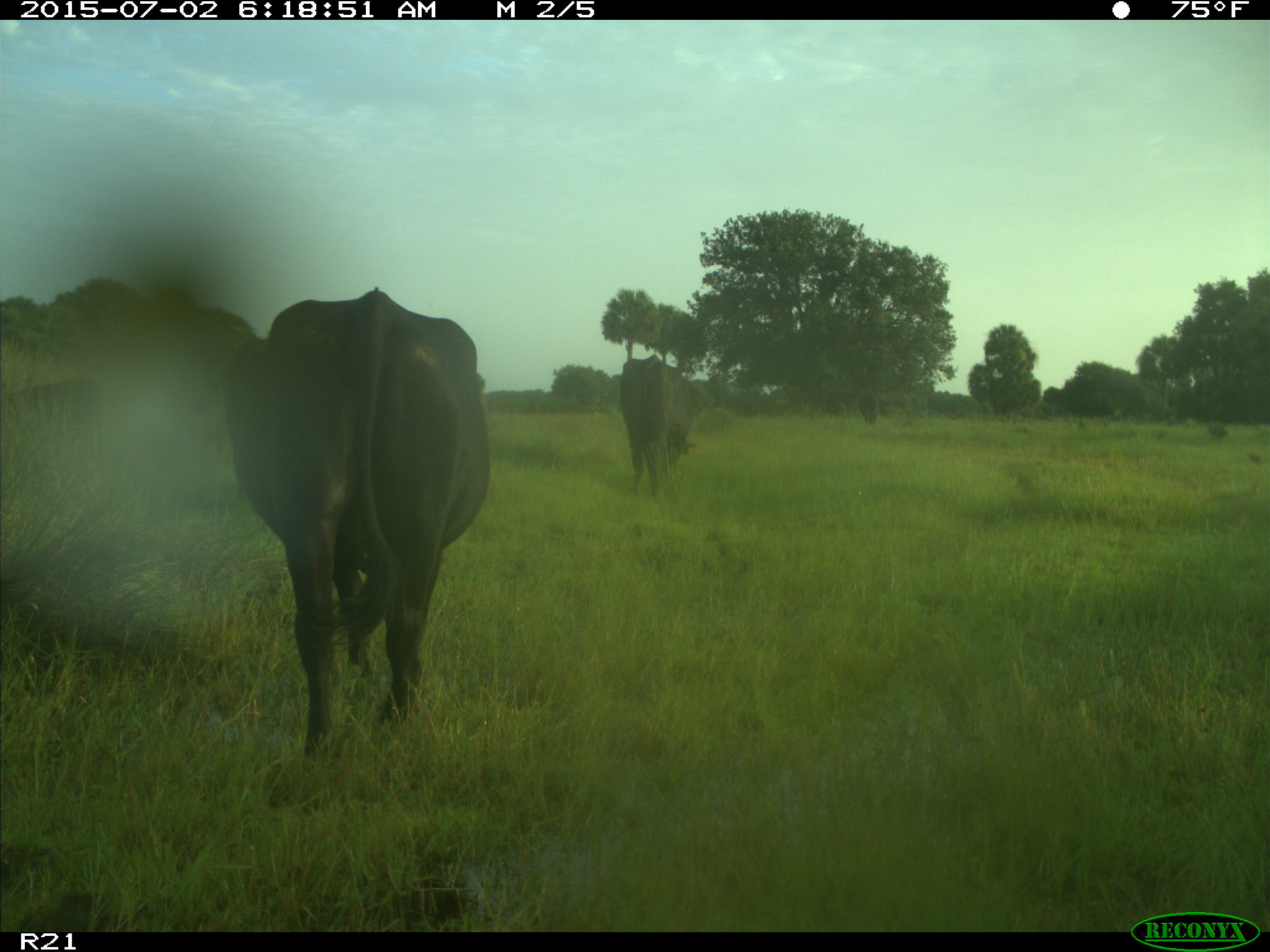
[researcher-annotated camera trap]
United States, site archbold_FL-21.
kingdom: Animalia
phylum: Chordata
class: Mammalia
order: Artiodactyla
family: Bovidae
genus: Bos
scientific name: Bos taurus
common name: domestic cow